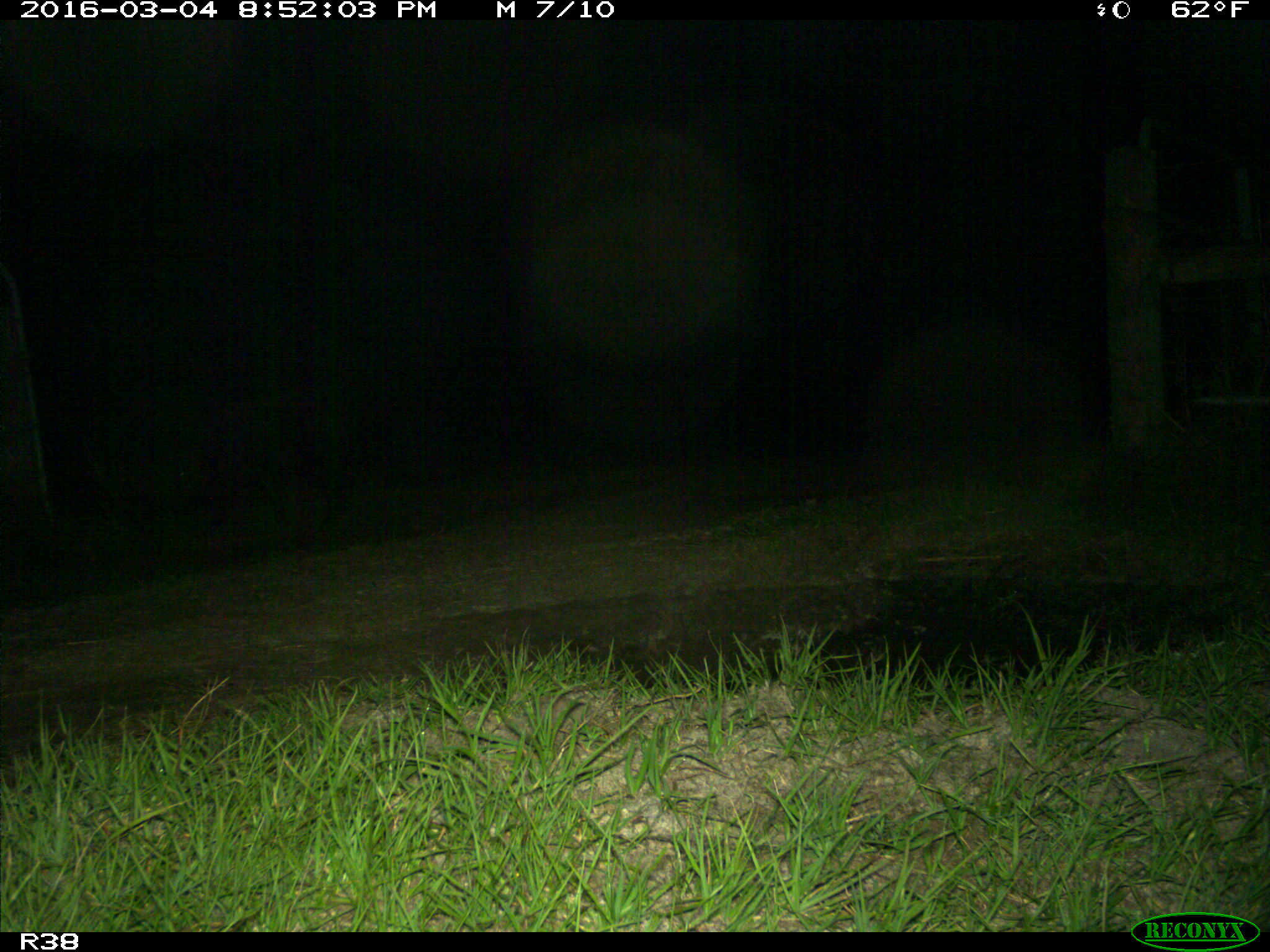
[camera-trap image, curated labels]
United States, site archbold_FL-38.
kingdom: Animalia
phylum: Chordata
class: Mammalia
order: Artiodactyla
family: Suidae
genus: Sus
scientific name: Sus scrofa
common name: wild boar